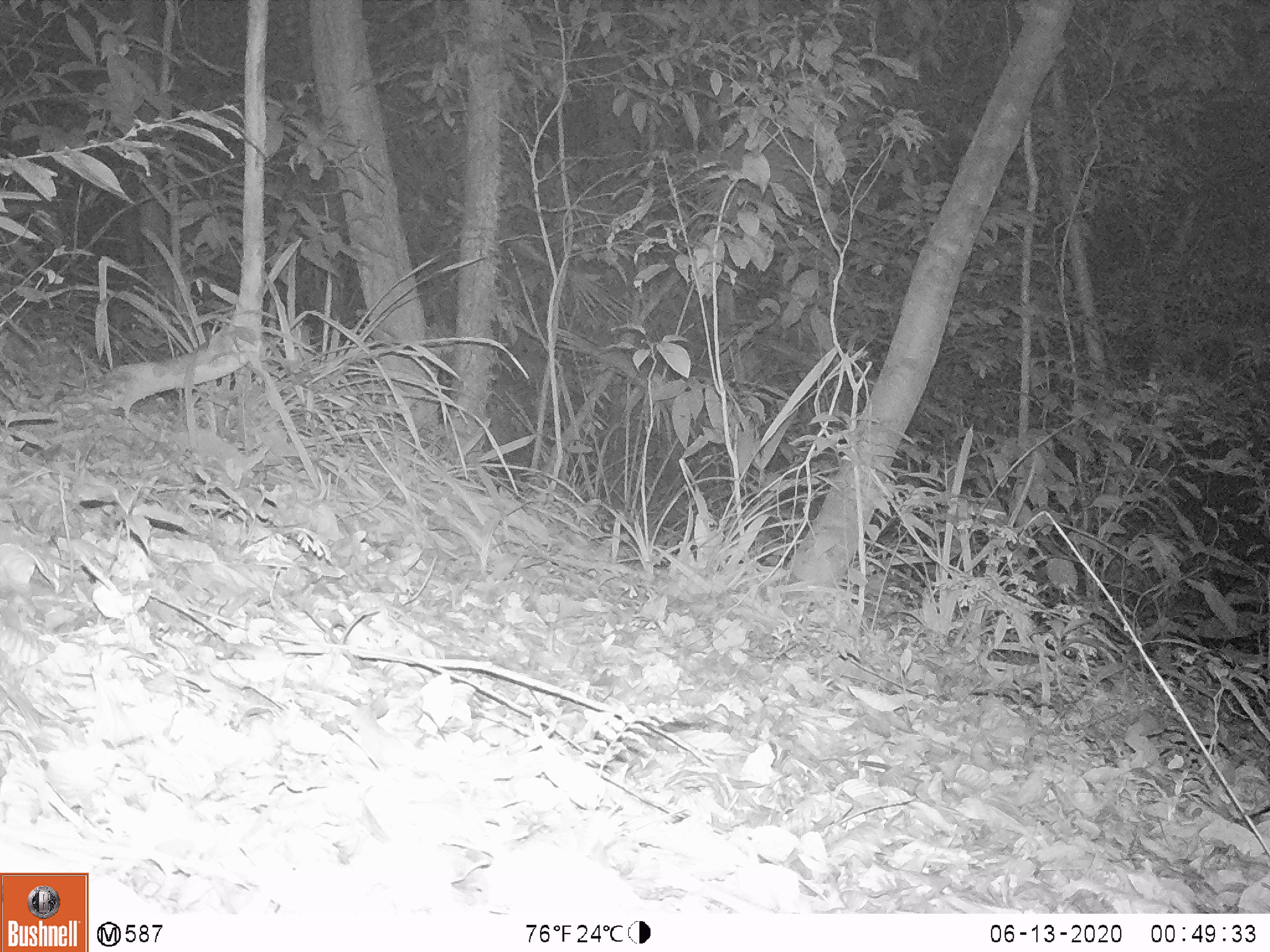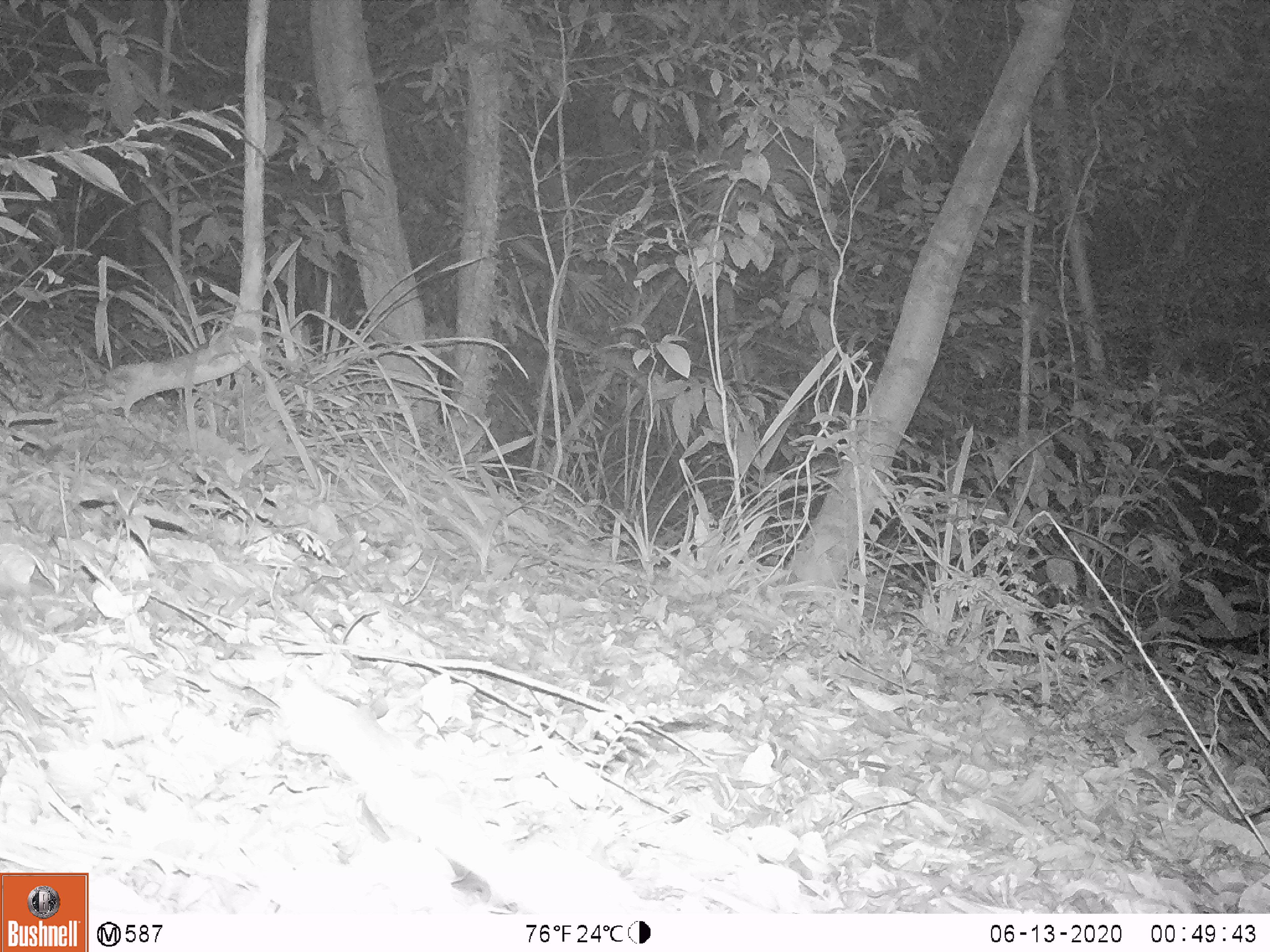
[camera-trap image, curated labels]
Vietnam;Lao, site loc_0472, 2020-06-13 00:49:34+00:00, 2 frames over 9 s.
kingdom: Animalia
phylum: Chordata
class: Mammalia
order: Rodentia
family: Muridae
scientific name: Muridae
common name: old-world mice and rats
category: unidentified murid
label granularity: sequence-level